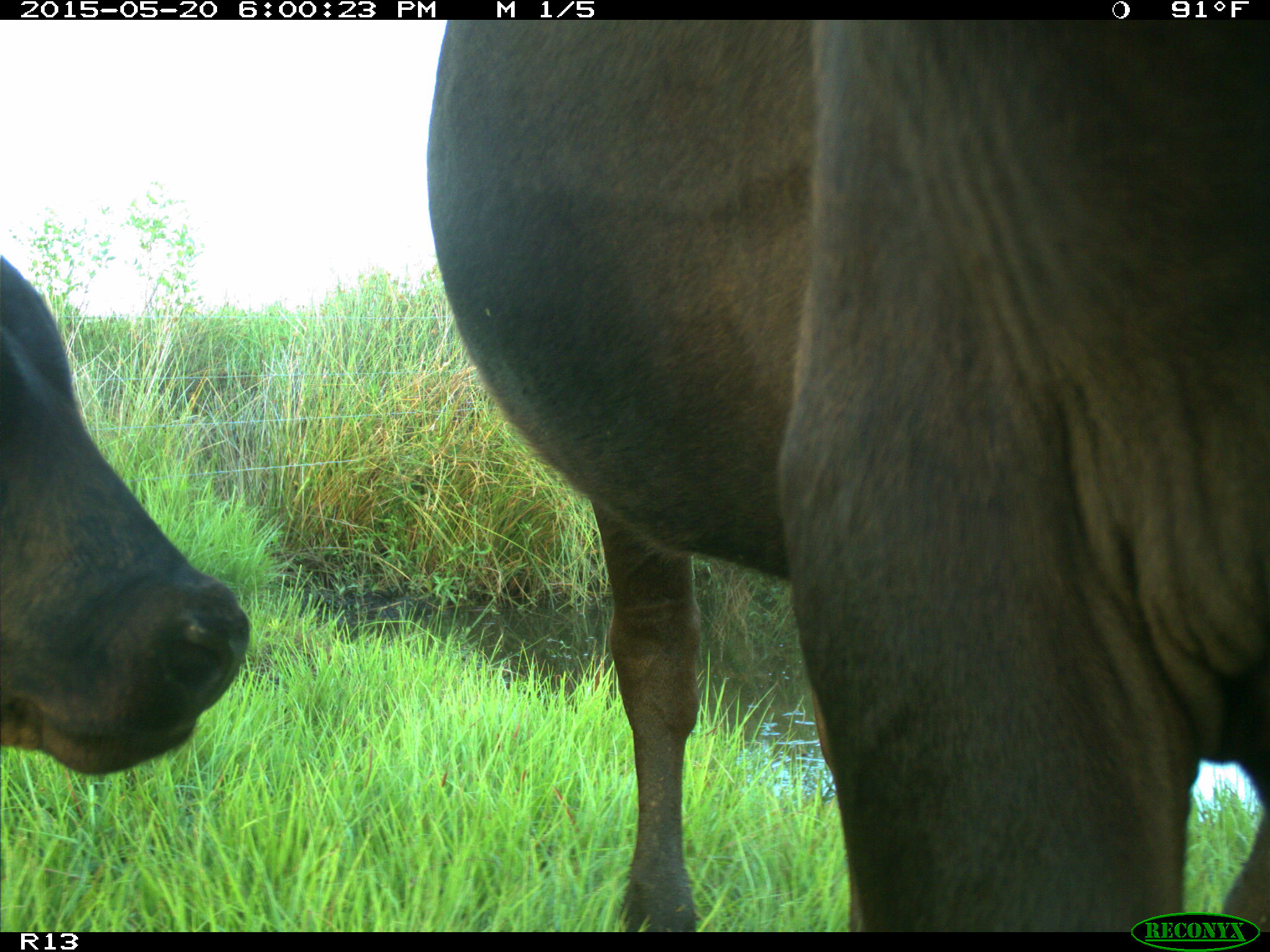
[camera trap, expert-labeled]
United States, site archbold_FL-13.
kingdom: Animalia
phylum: Chordata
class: Mammalia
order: Artiodactyla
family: Bovidae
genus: Bos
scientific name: Bos taurus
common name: domestic cow